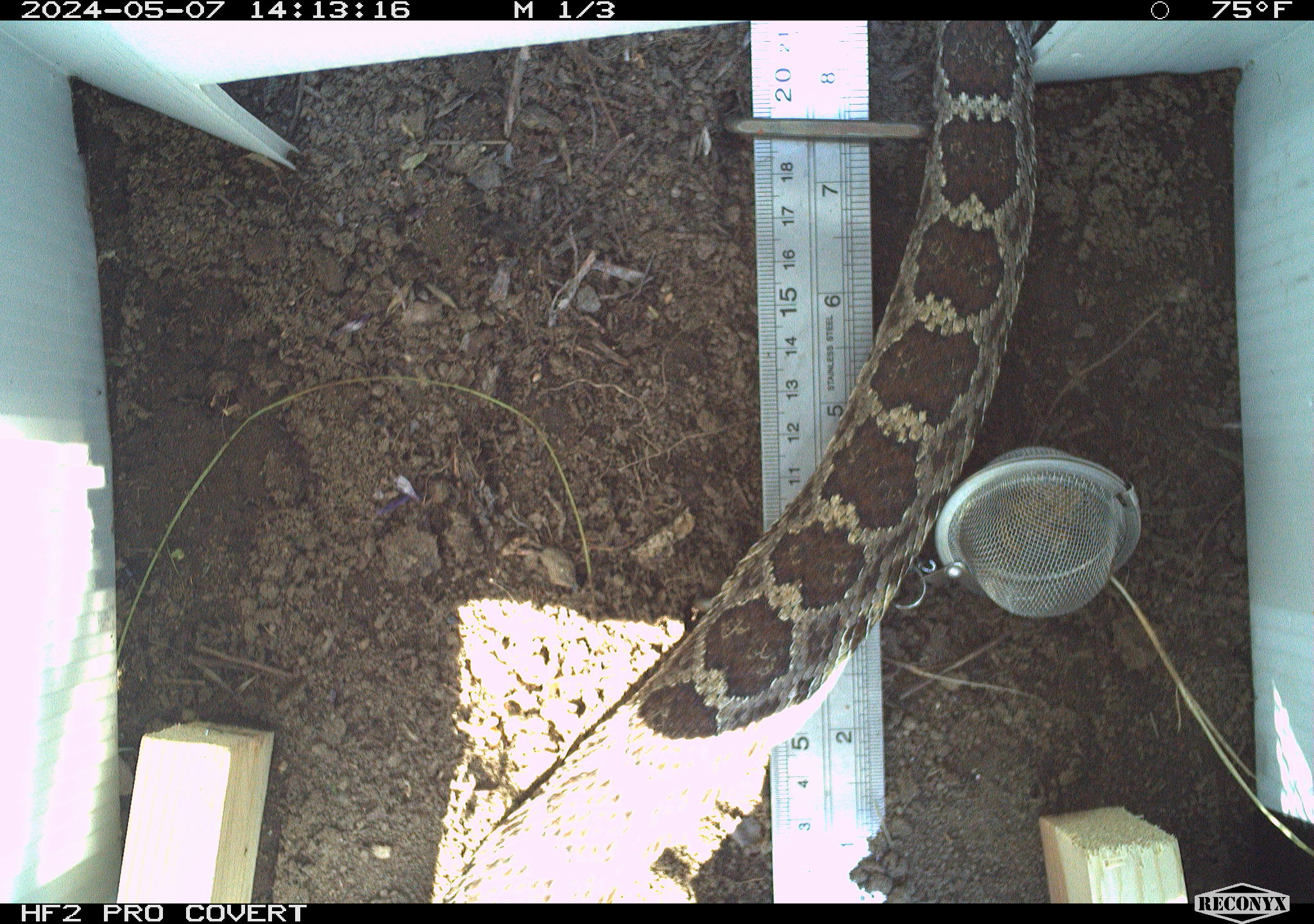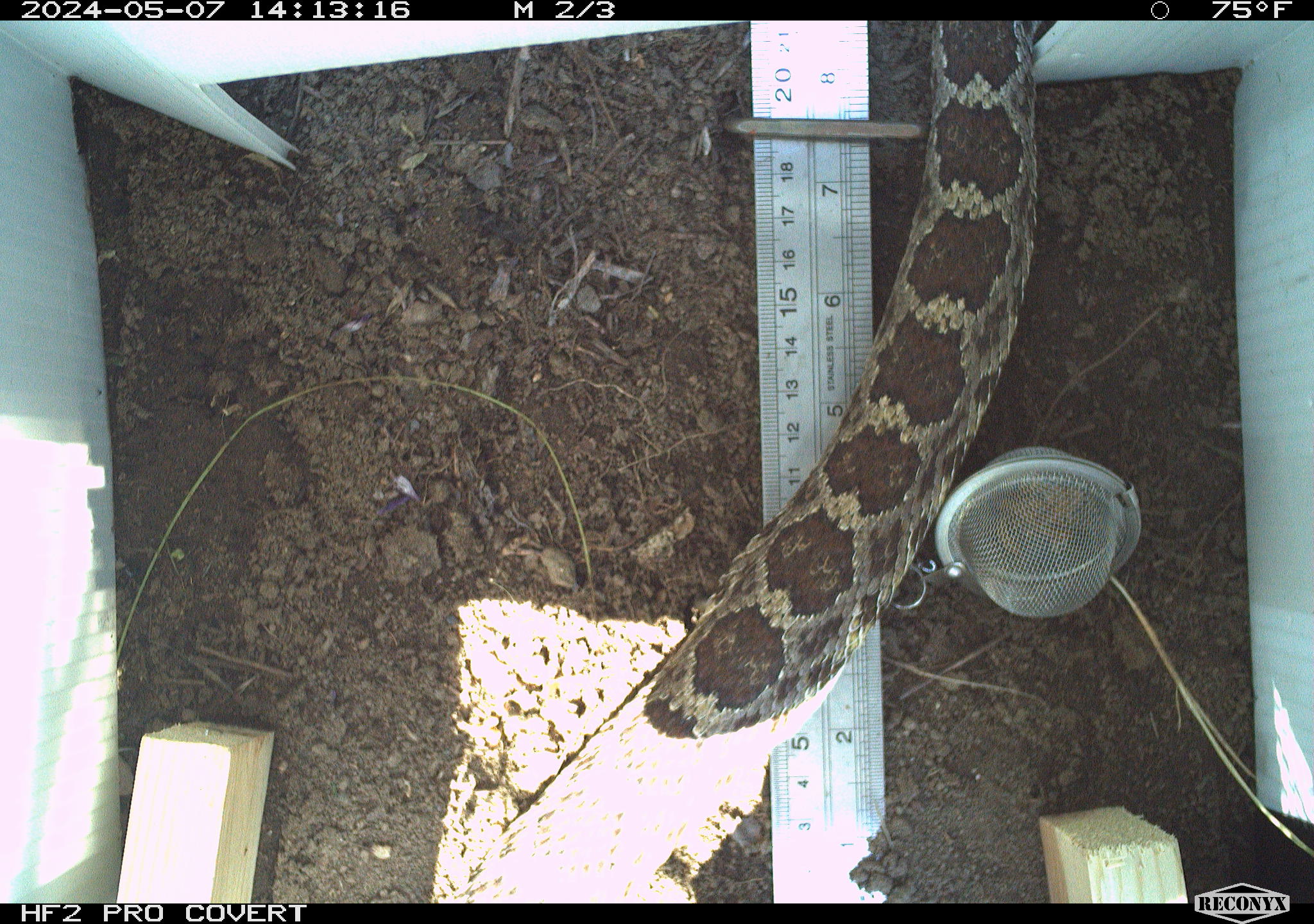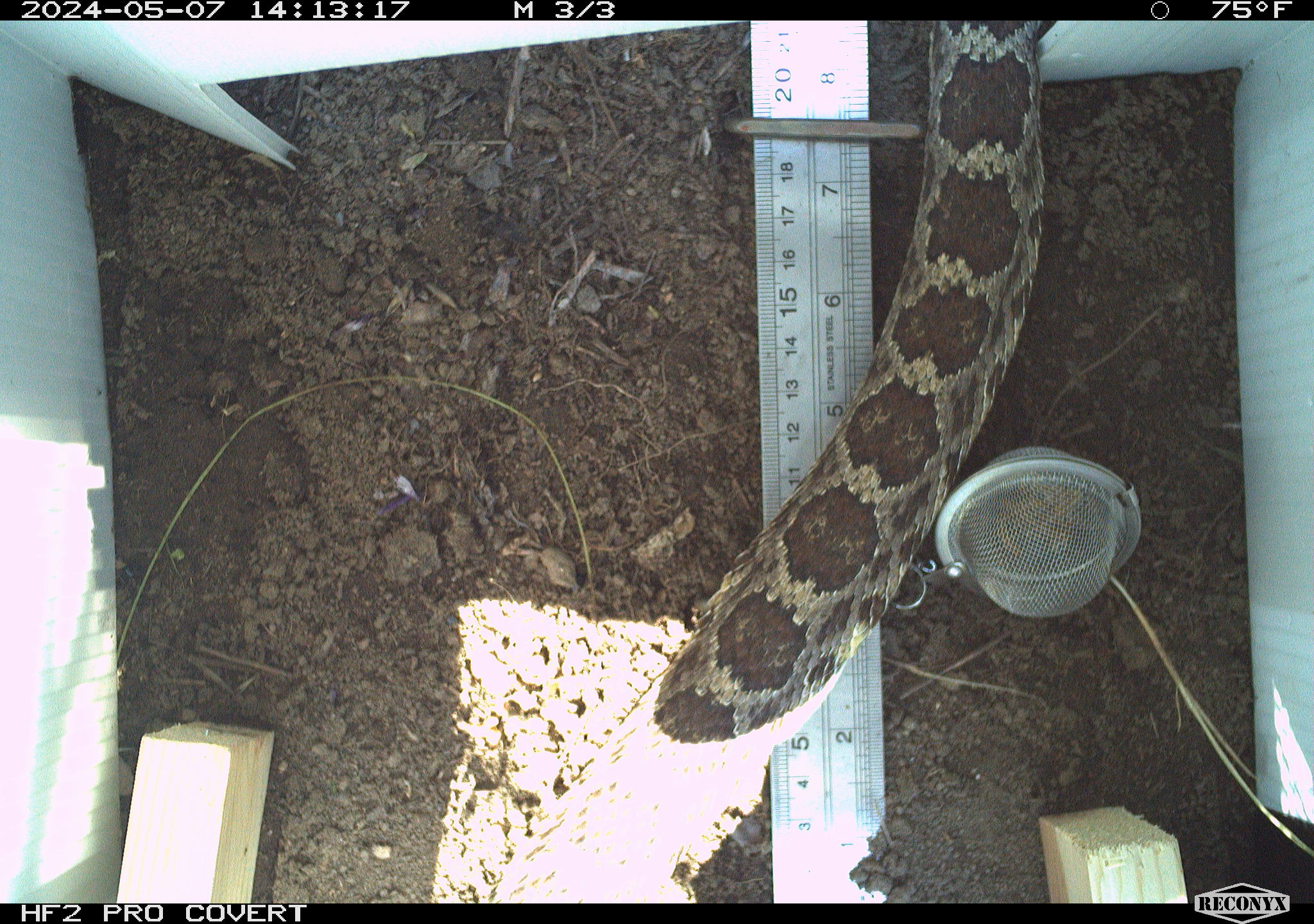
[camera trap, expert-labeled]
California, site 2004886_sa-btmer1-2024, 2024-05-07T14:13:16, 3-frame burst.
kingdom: Animalia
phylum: Chordata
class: Reptilia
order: Squamata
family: Viperidae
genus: Crotalus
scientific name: Crotalus oreganus oreganus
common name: northern pacific rattlesnake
Northern pacific rattlesnake (Crotalus oreganus oreganus).